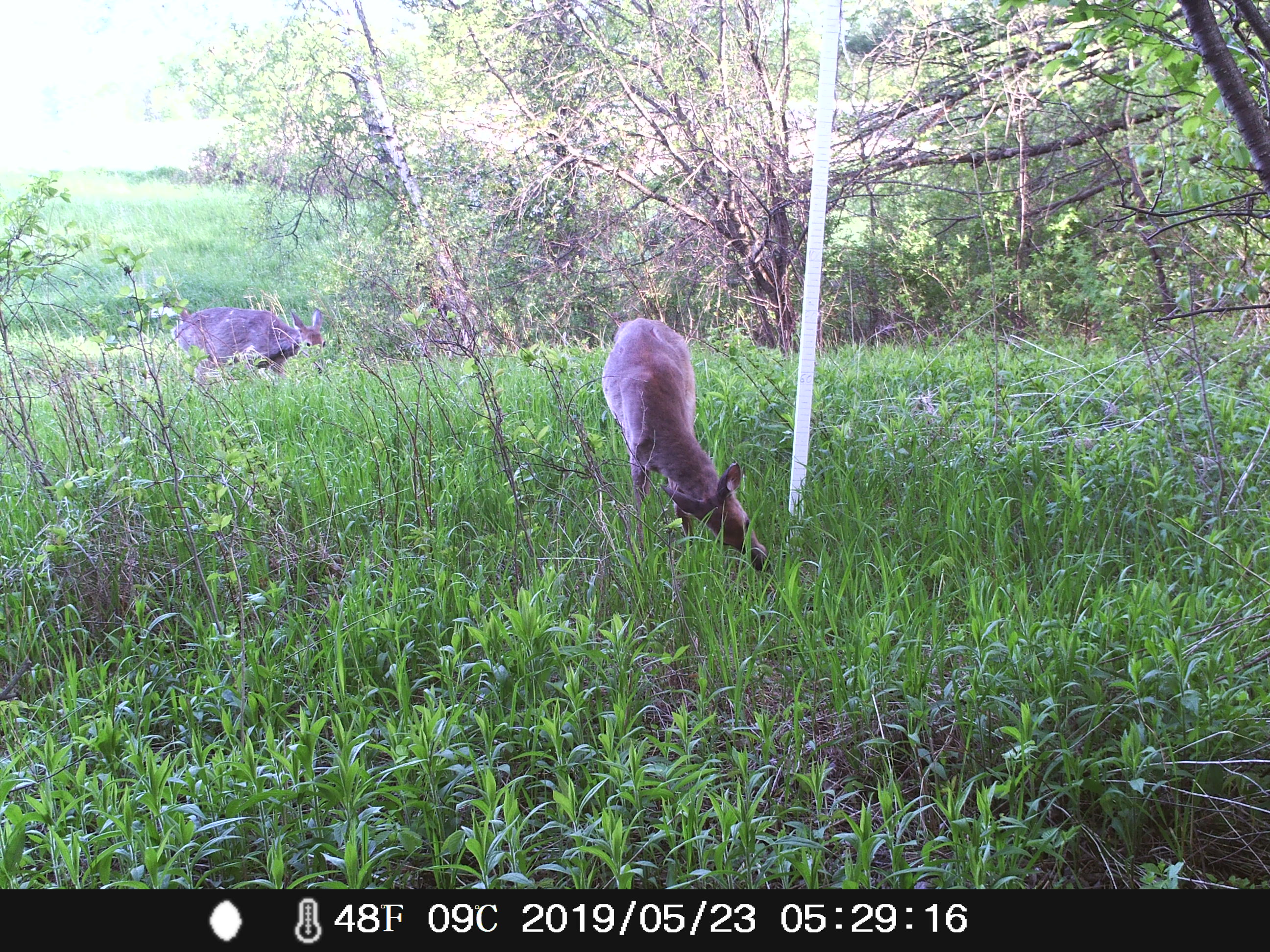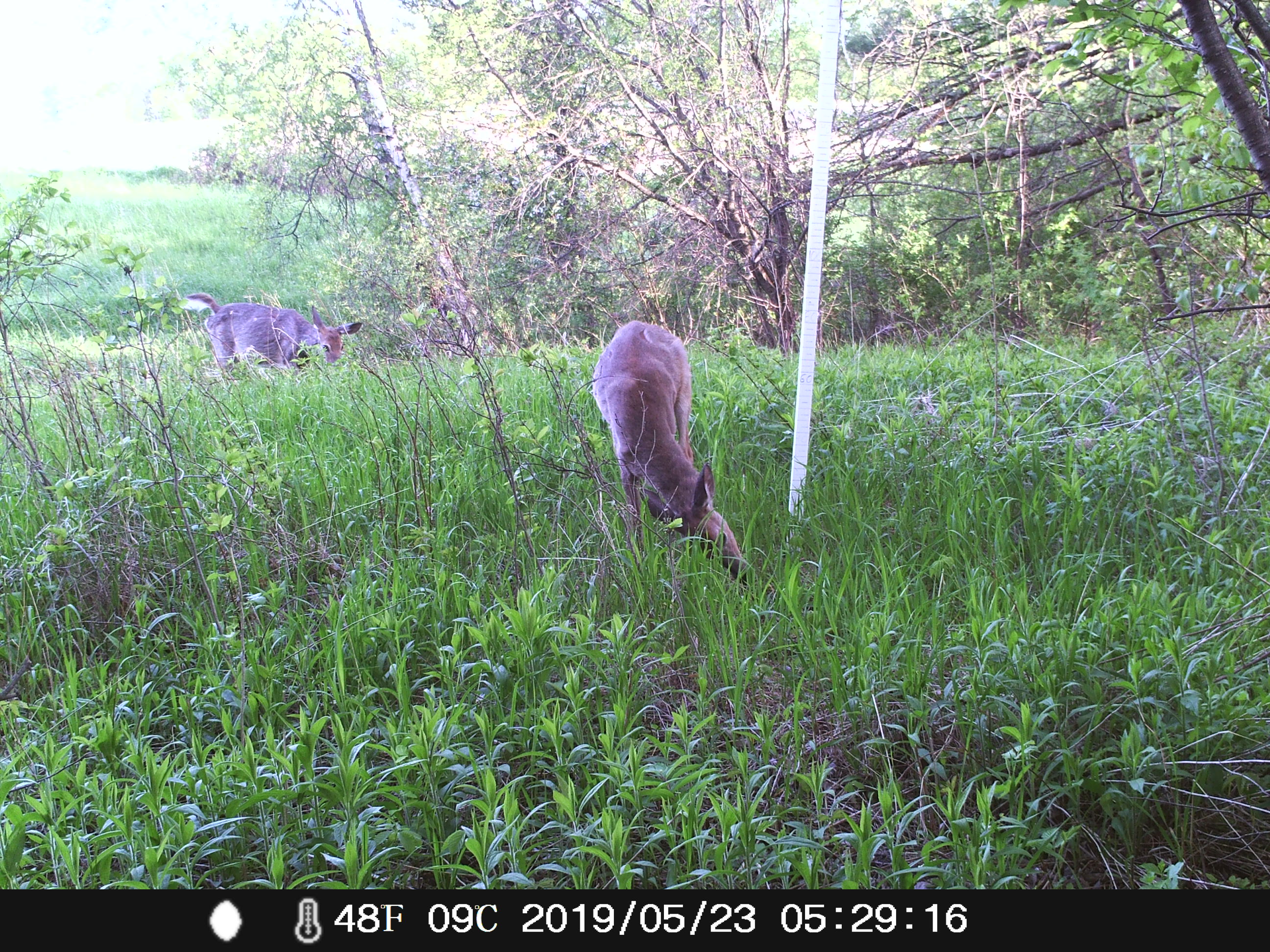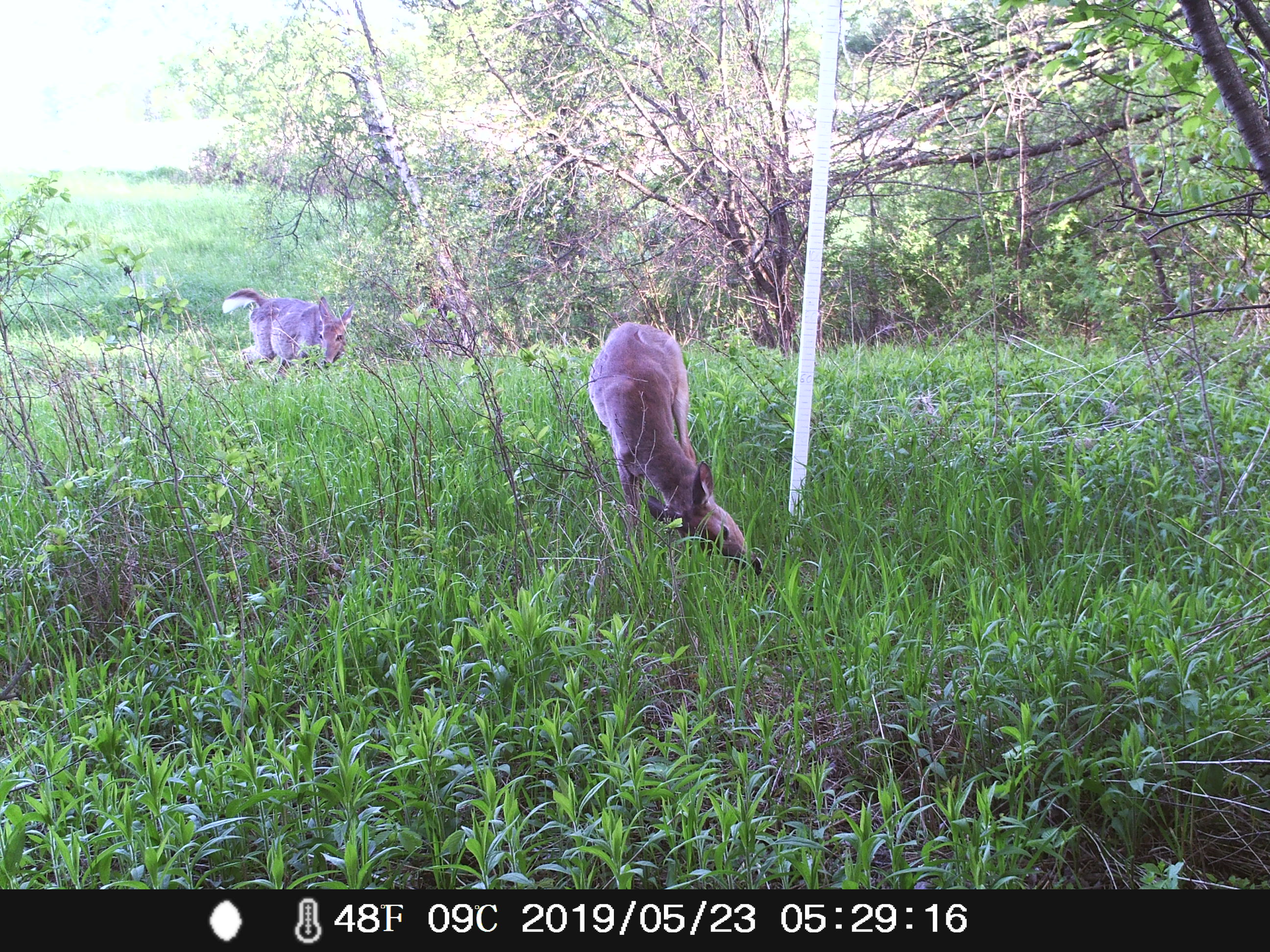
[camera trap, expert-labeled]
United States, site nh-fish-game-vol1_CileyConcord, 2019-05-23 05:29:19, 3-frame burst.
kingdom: Animalia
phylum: Chordata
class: Mammalia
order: Artiodactyla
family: Cervidae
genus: Odocoileus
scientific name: Odocoileus virginianus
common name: white-tailed deer